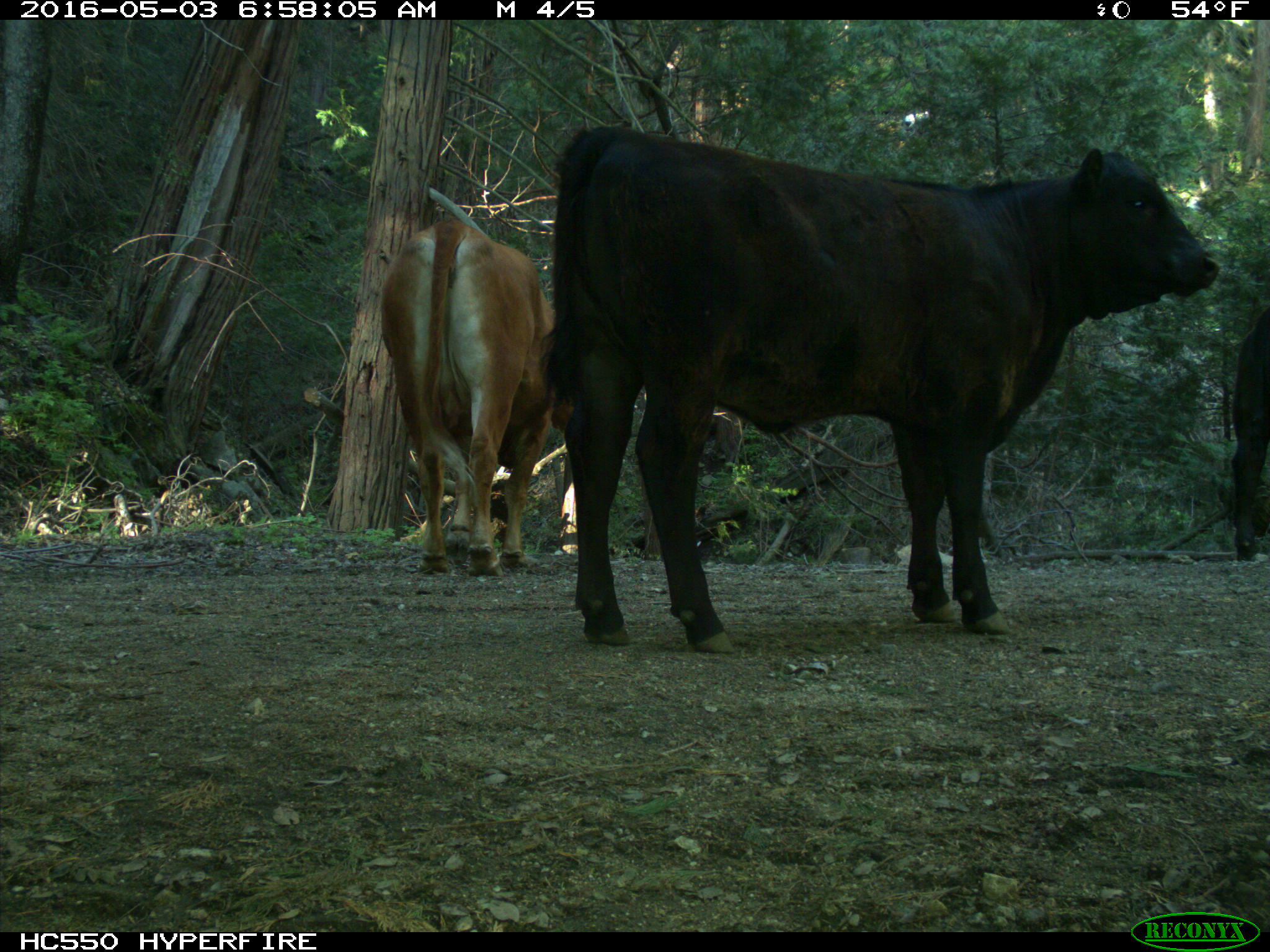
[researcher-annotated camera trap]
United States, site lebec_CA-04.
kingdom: Animalia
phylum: Chordata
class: Mammalia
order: Artiodactyla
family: Bovidae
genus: Bos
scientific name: Bos taurus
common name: domestic cow